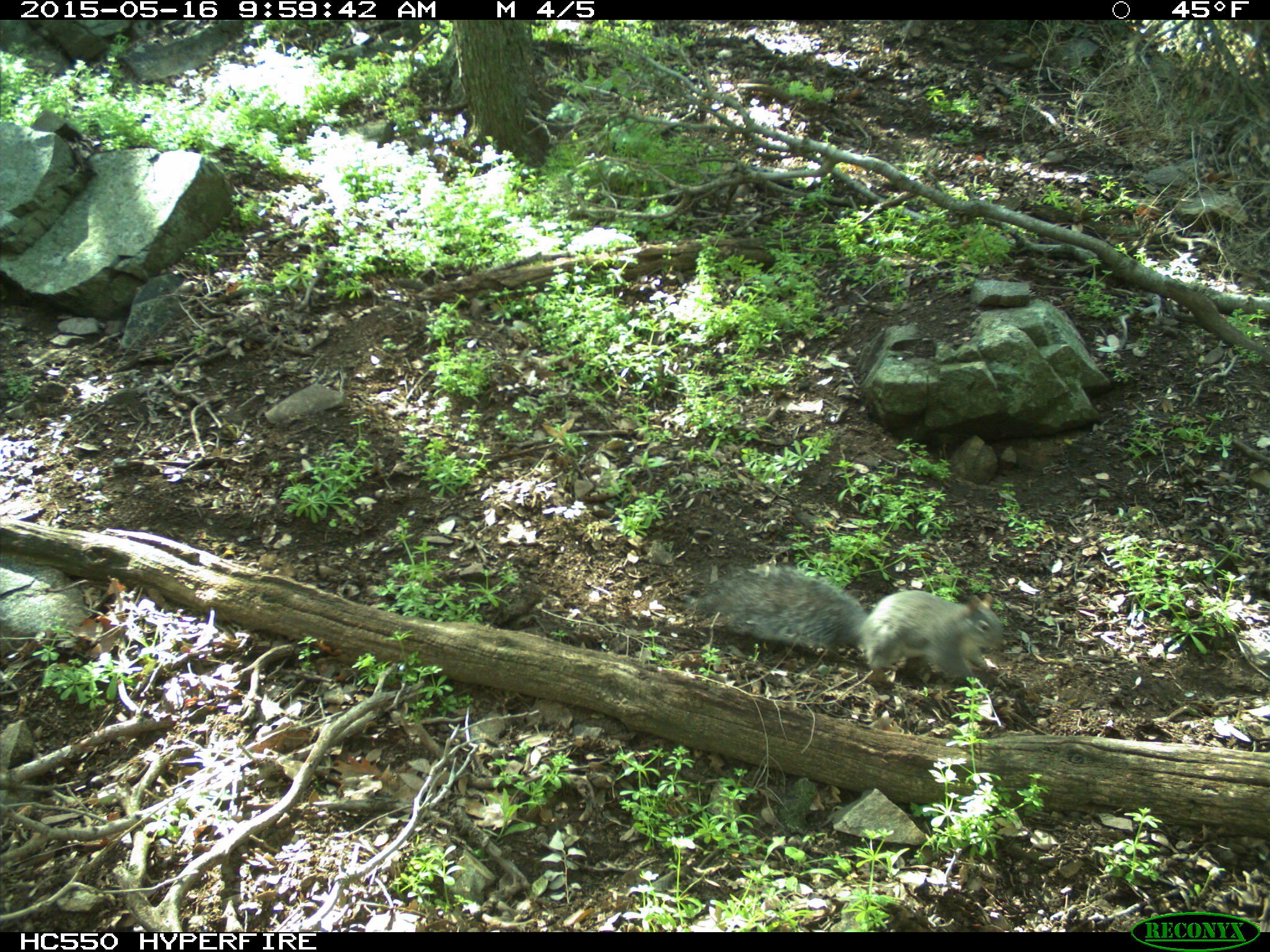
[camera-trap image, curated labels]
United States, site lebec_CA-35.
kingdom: Animalia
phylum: Chordata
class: Mammalia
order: Rodentia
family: Sciuridae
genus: Sciurus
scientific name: Sciurus carolinensis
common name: eastern gray squirrel